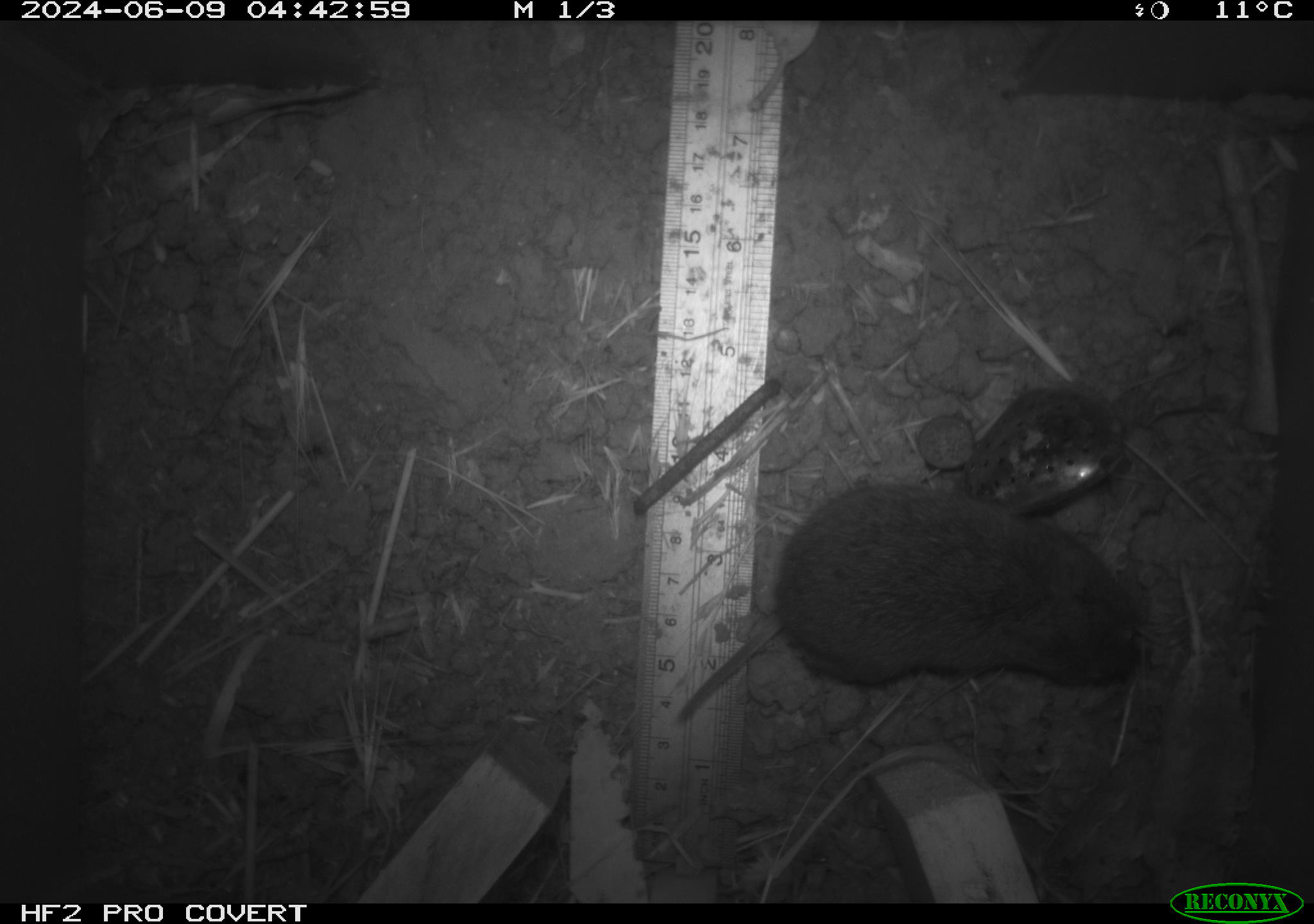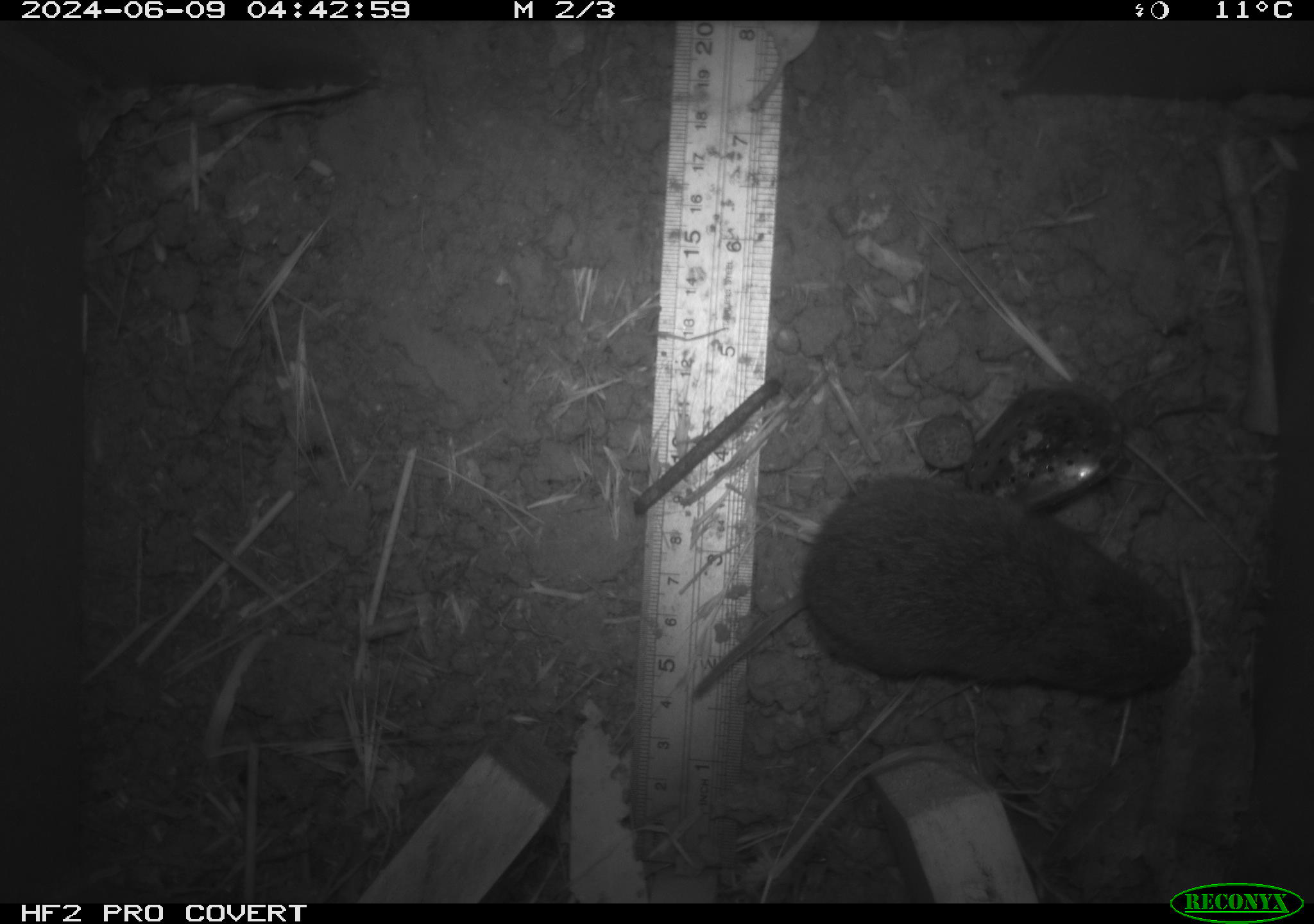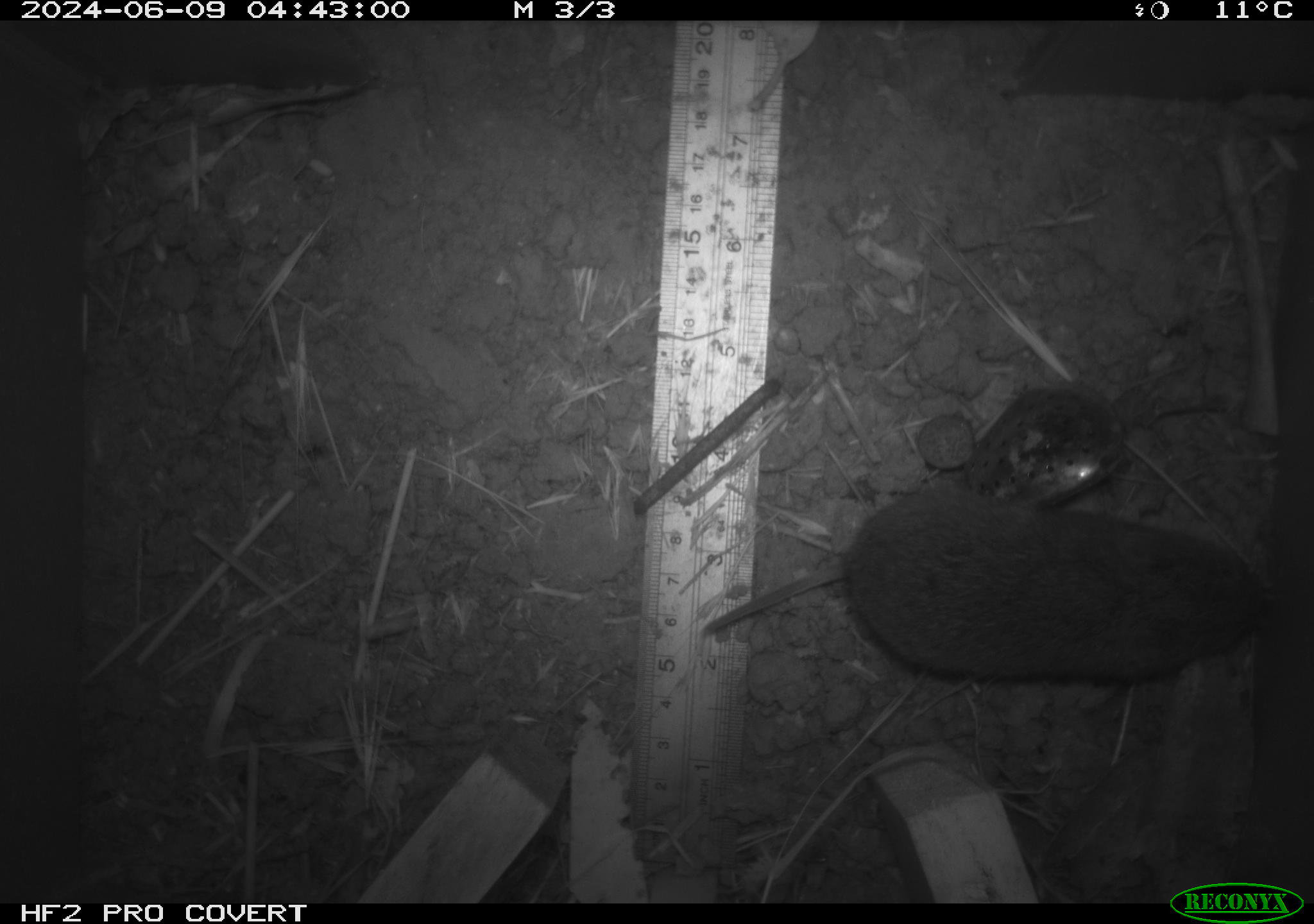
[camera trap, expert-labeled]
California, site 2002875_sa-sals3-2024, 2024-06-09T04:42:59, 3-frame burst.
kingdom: Animalia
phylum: Chordata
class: Mammalia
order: Rodentia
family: Cricetidae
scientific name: Arvicolinae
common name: voles, lemmings, and muskrats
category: arvicolinae subfamily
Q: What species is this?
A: Arvicolinae subfamily (voles, lemmings, and muskrats) (Arvicolinae).